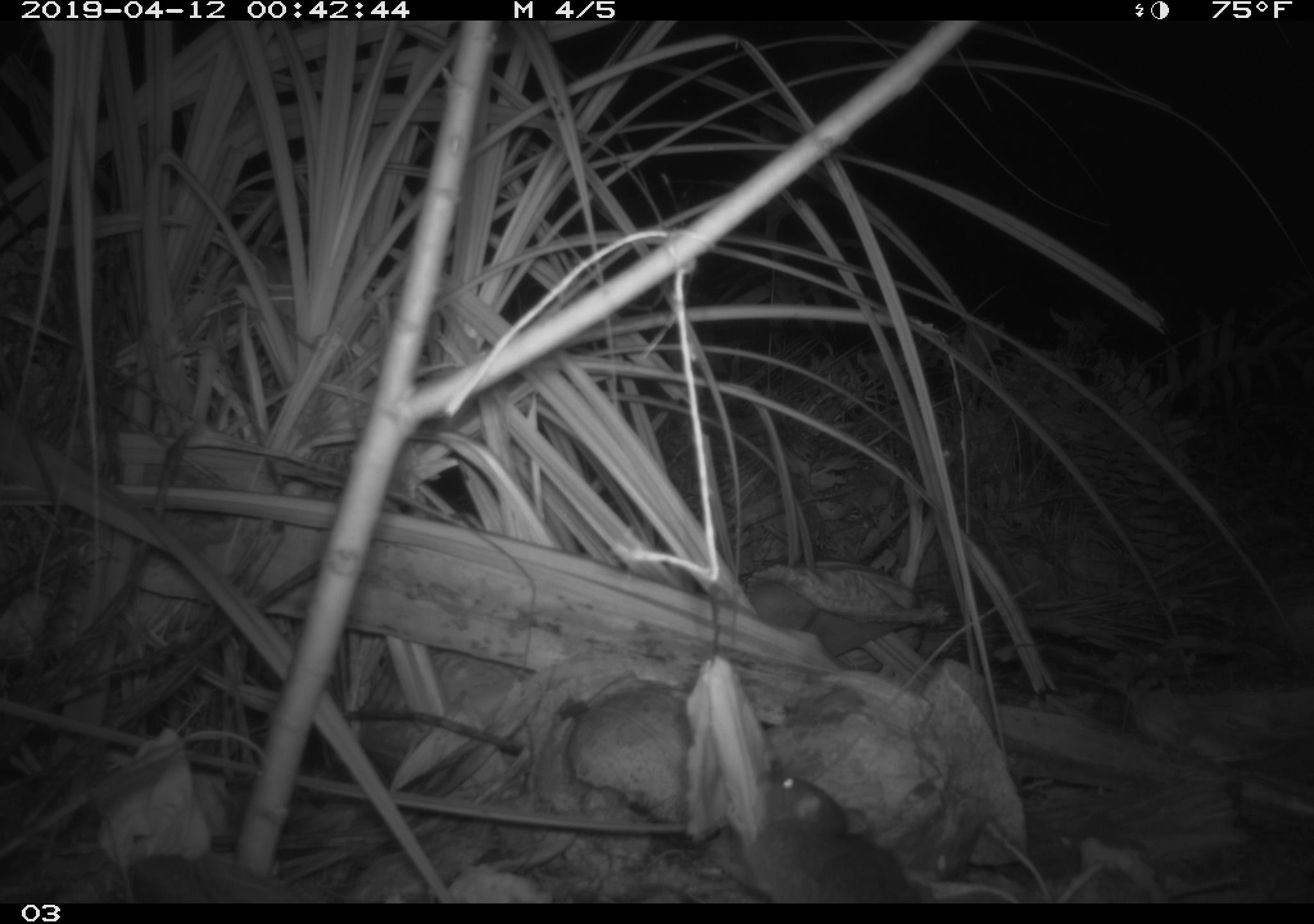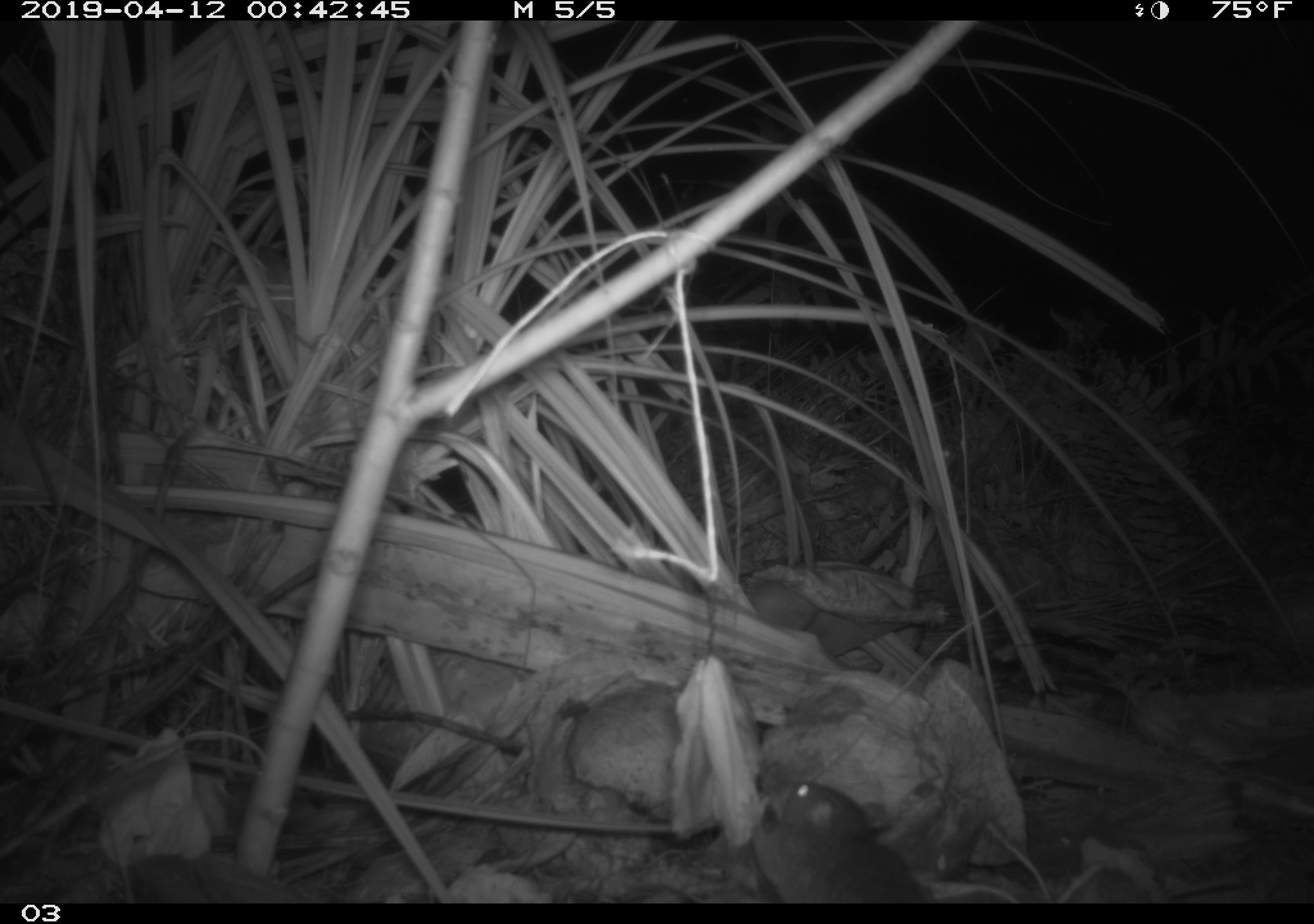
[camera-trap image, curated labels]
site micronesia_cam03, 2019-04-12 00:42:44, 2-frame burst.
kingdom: Animalia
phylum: Chordata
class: Mammalia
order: Rodentia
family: Muridae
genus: Rattus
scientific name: Rattus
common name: rat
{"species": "rat (Rattus)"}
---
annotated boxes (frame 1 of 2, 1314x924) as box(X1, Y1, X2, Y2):
rat: box(708, 767, 928, 905)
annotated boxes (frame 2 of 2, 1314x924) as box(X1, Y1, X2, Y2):
rat: box(735, 774, 937, 905)